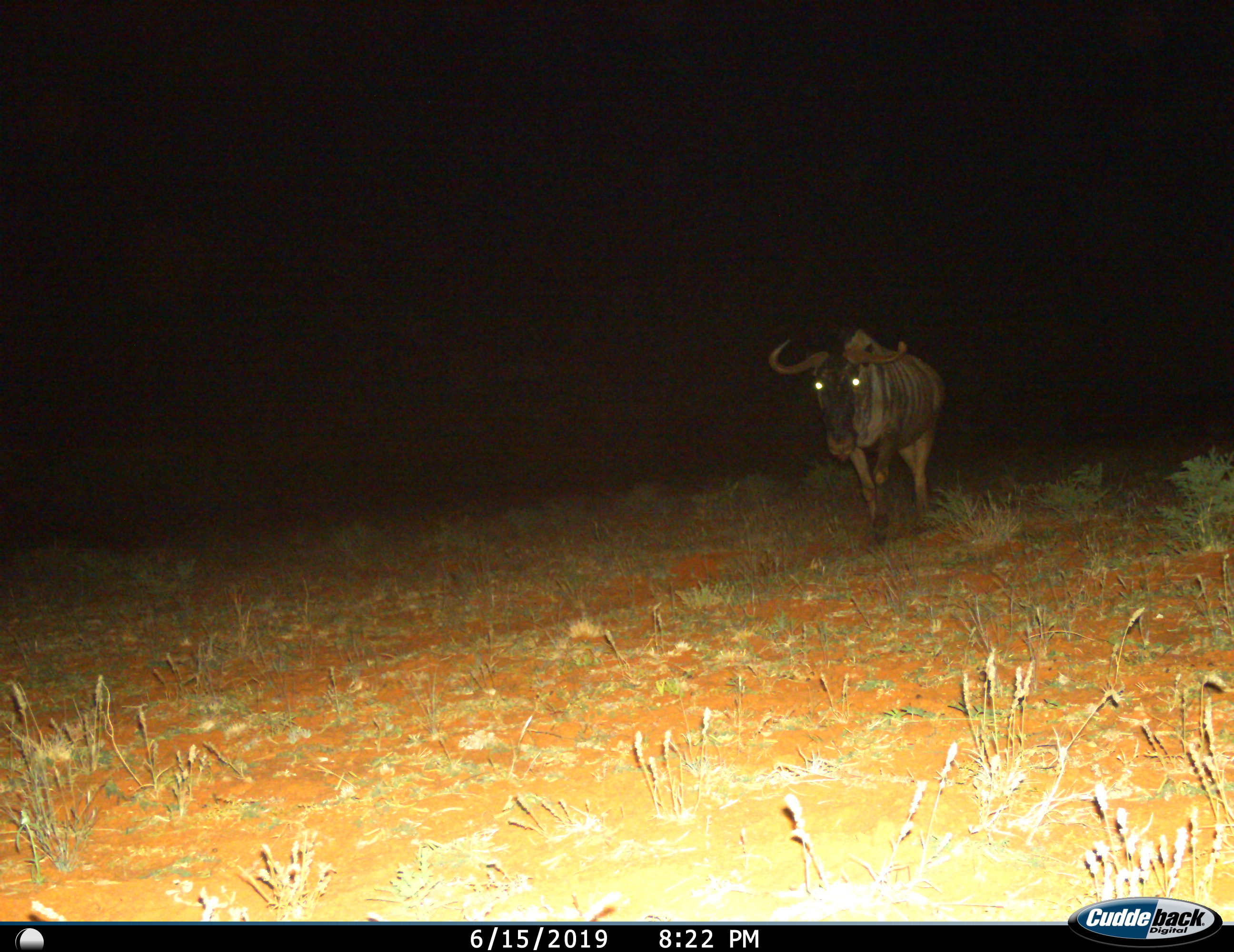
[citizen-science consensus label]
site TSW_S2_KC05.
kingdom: Animalia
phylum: Chordata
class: Mammalia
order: Artiodactyla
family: Bovidae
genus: Connochaetes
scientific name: Connochaetes taurinus taurinus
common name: blue wildebeest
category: wildebeestblue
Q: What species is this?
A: Wildebeestblue (blue wildebeest) (Connochaetes taurinus taurinus).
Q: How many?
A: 1.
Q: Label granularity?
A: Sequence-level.